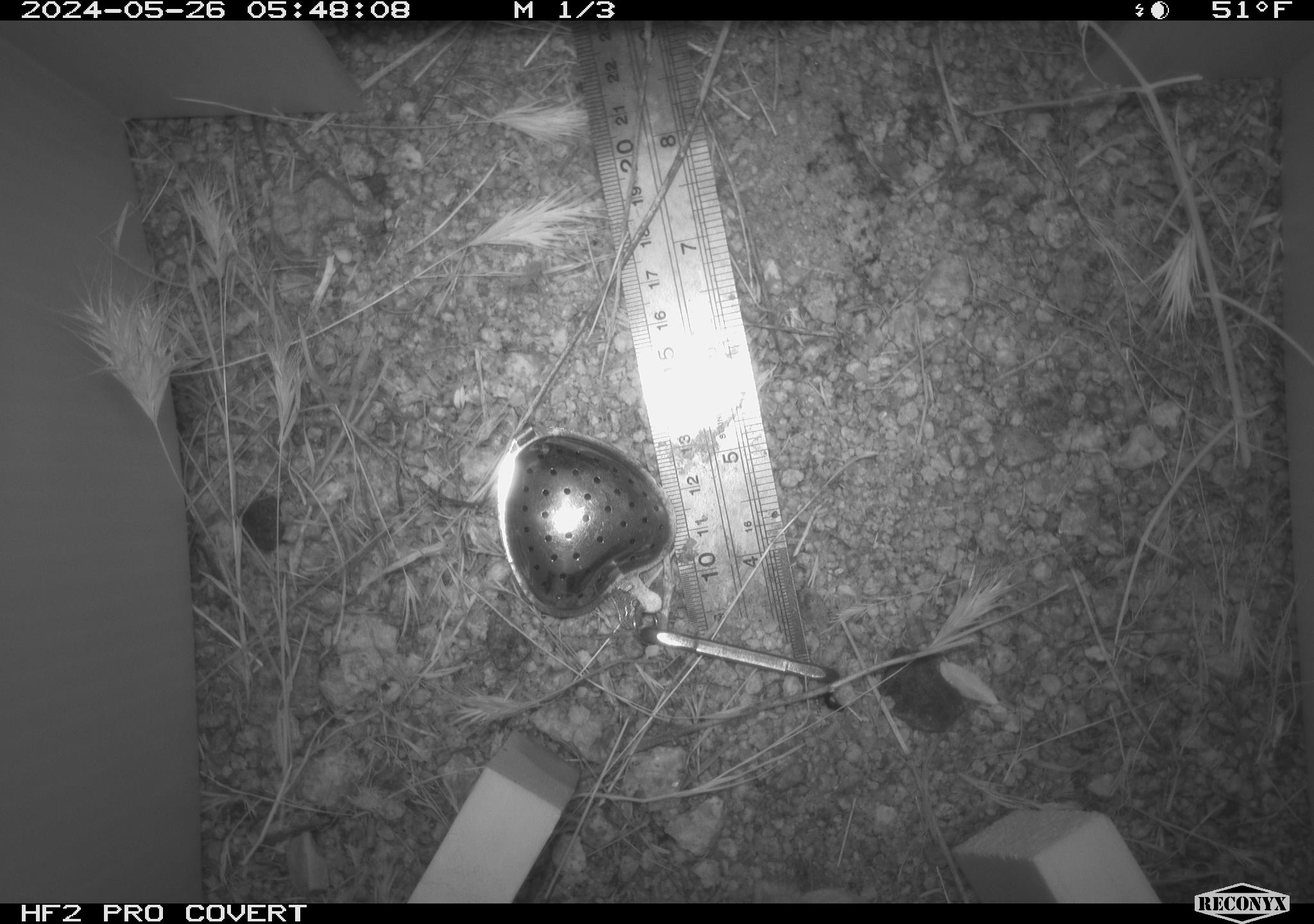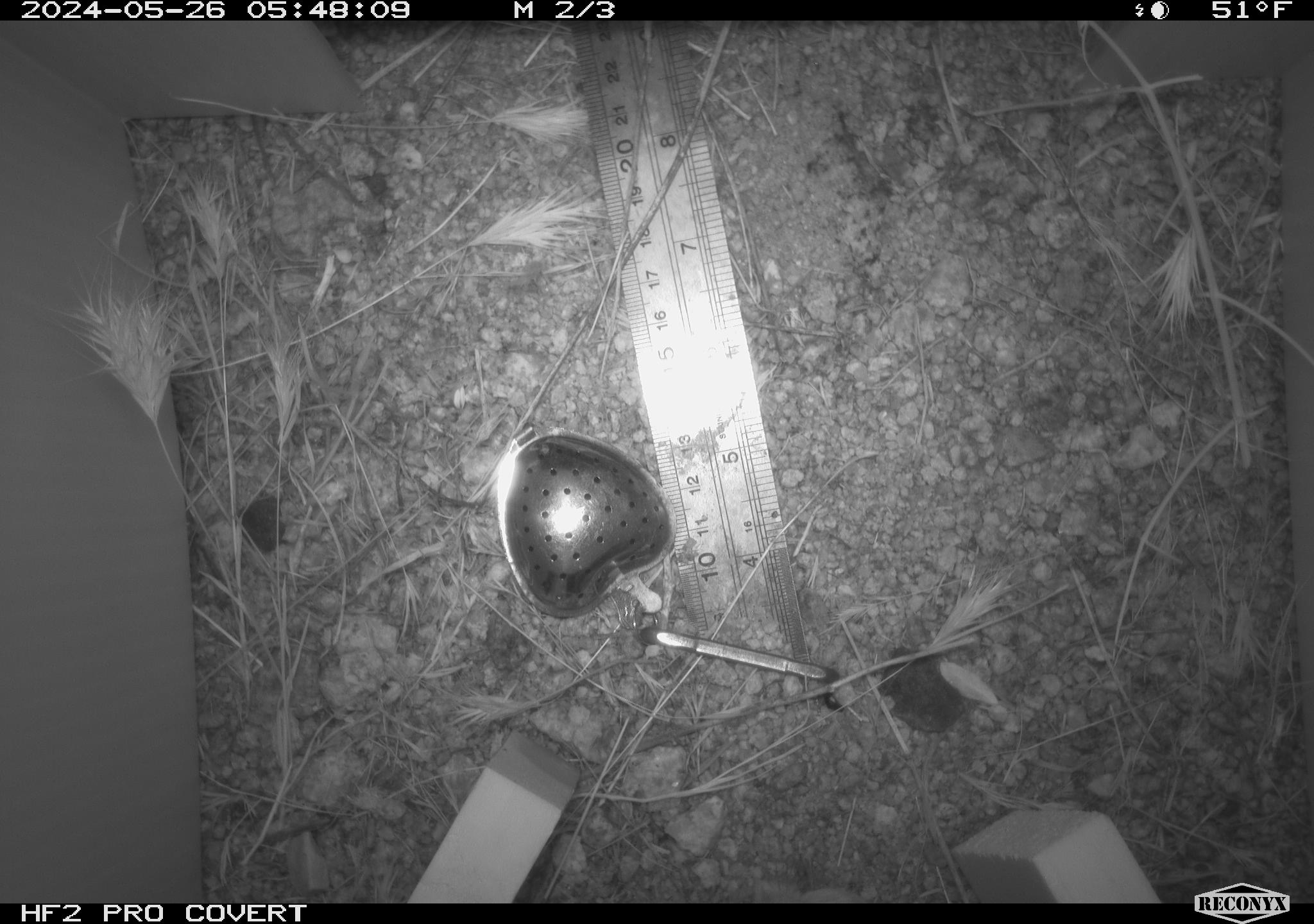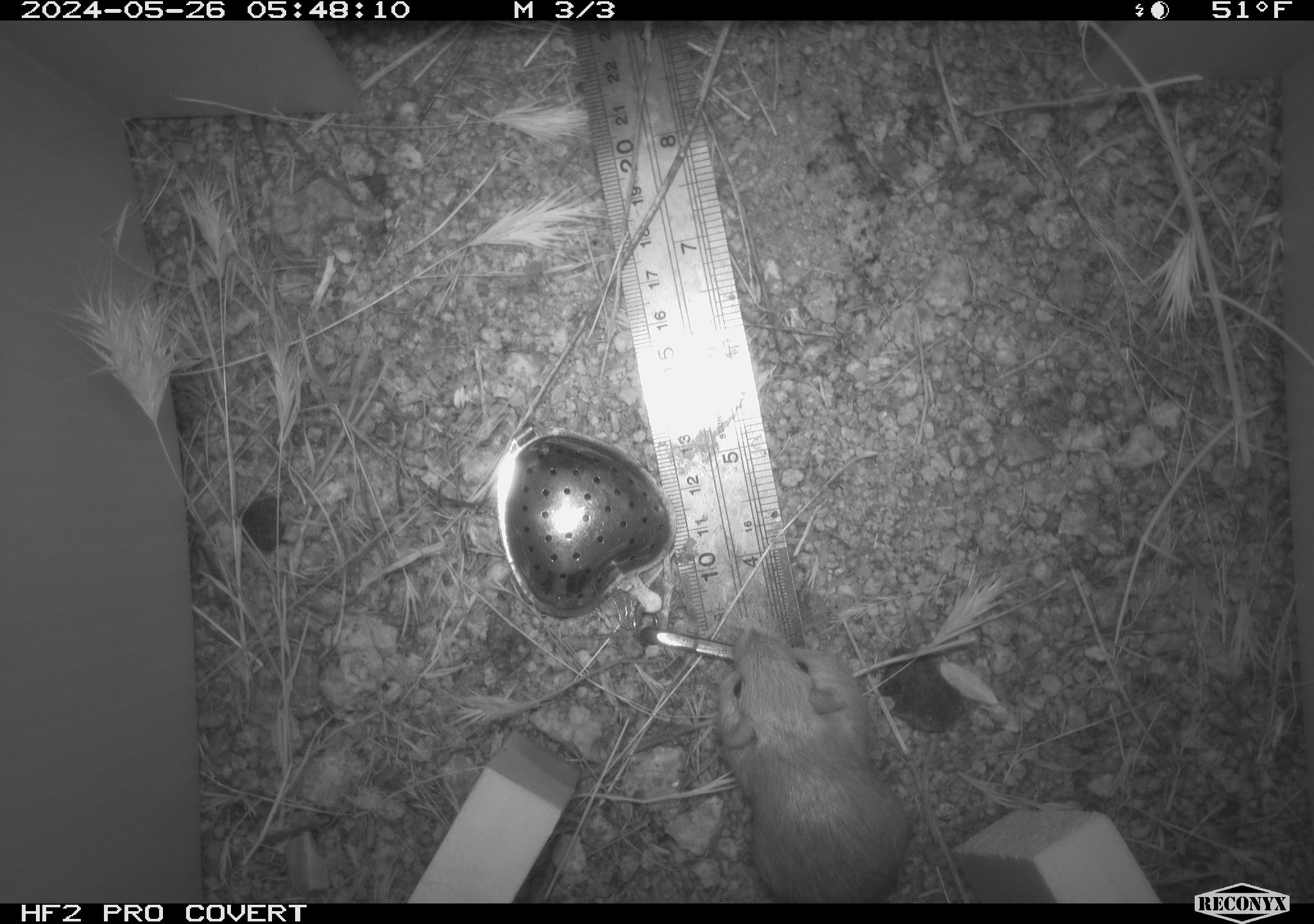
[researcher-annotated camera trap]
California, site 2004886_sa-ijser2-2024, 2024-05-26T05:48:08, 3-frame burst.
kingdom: Animalia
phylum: Chordata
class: Mammalia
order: Rodentia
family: Heteromyidae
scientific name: Heteromyidae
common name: kangaroo rats and pocket mice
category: heteromyidae family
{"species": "heteromyidae family (kangaroo rats and pocket mice) (Heteromyidae)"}